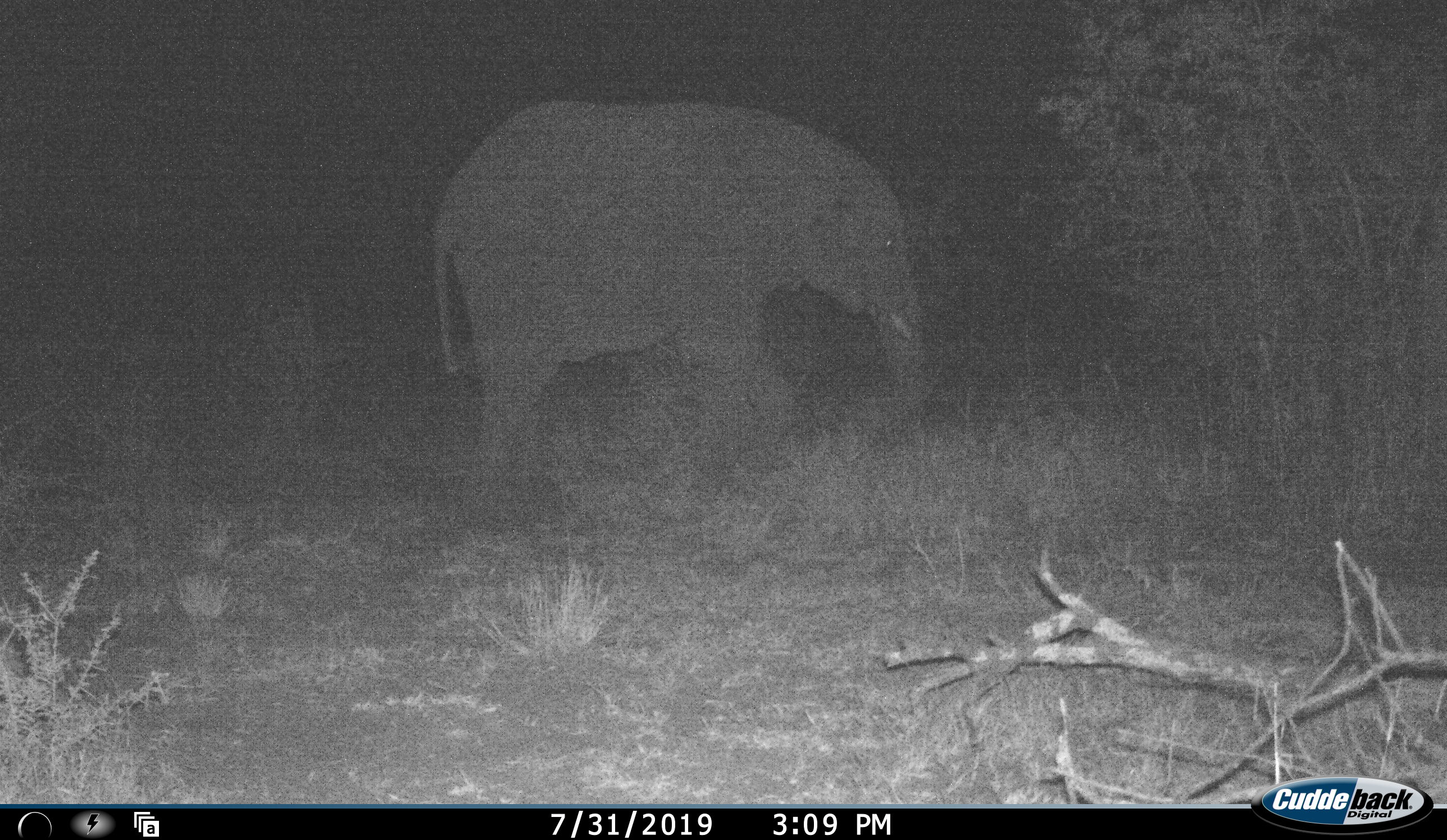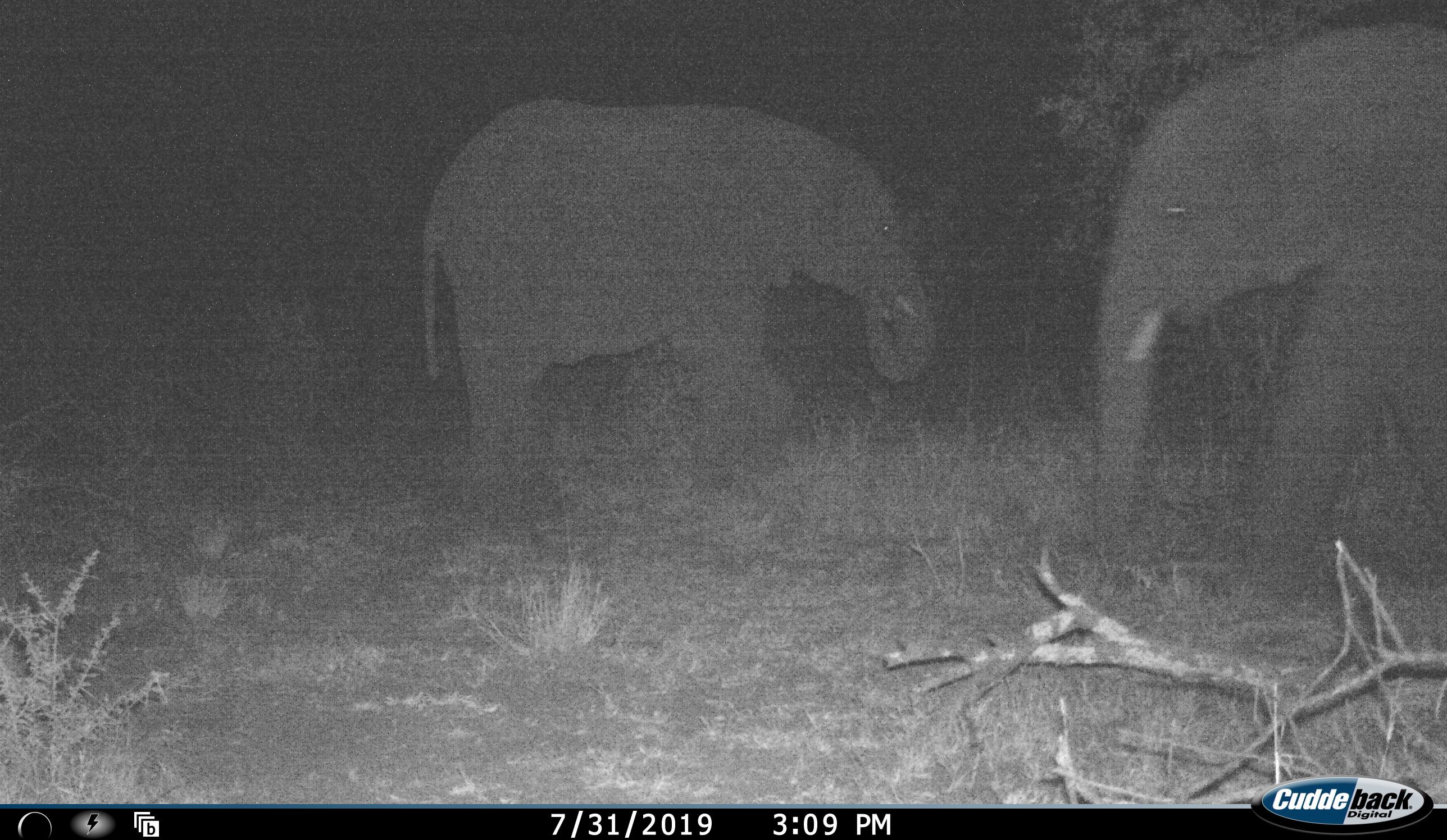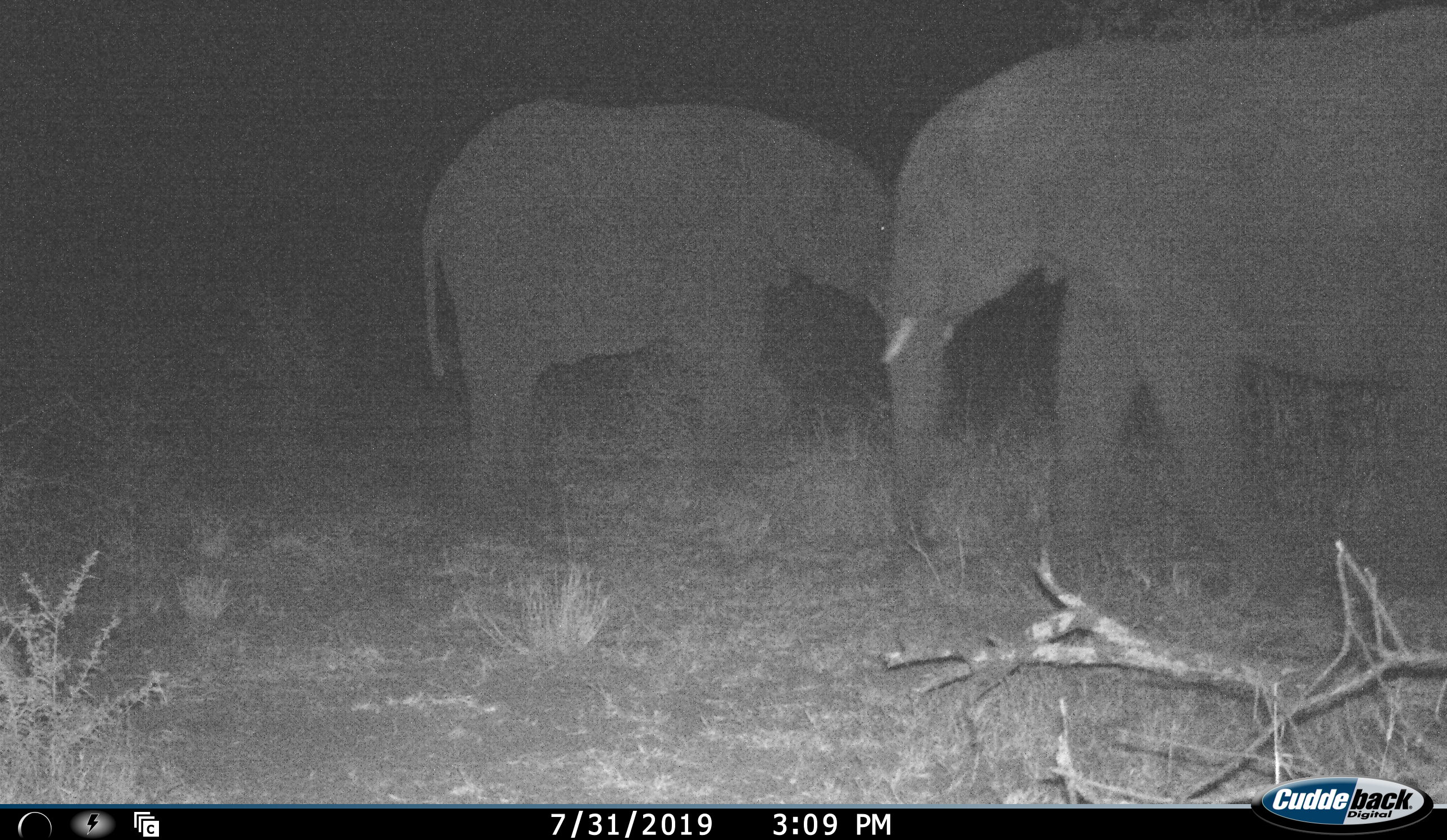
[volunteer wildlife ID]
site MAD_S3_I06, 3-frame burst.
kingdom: Animalia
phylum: Chordata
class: Mammalia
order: Proboscidea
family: Elephantidae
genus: Loxodonta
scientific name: Loxodonta africana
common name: african bush elephant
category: elephant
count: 2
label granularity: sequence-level